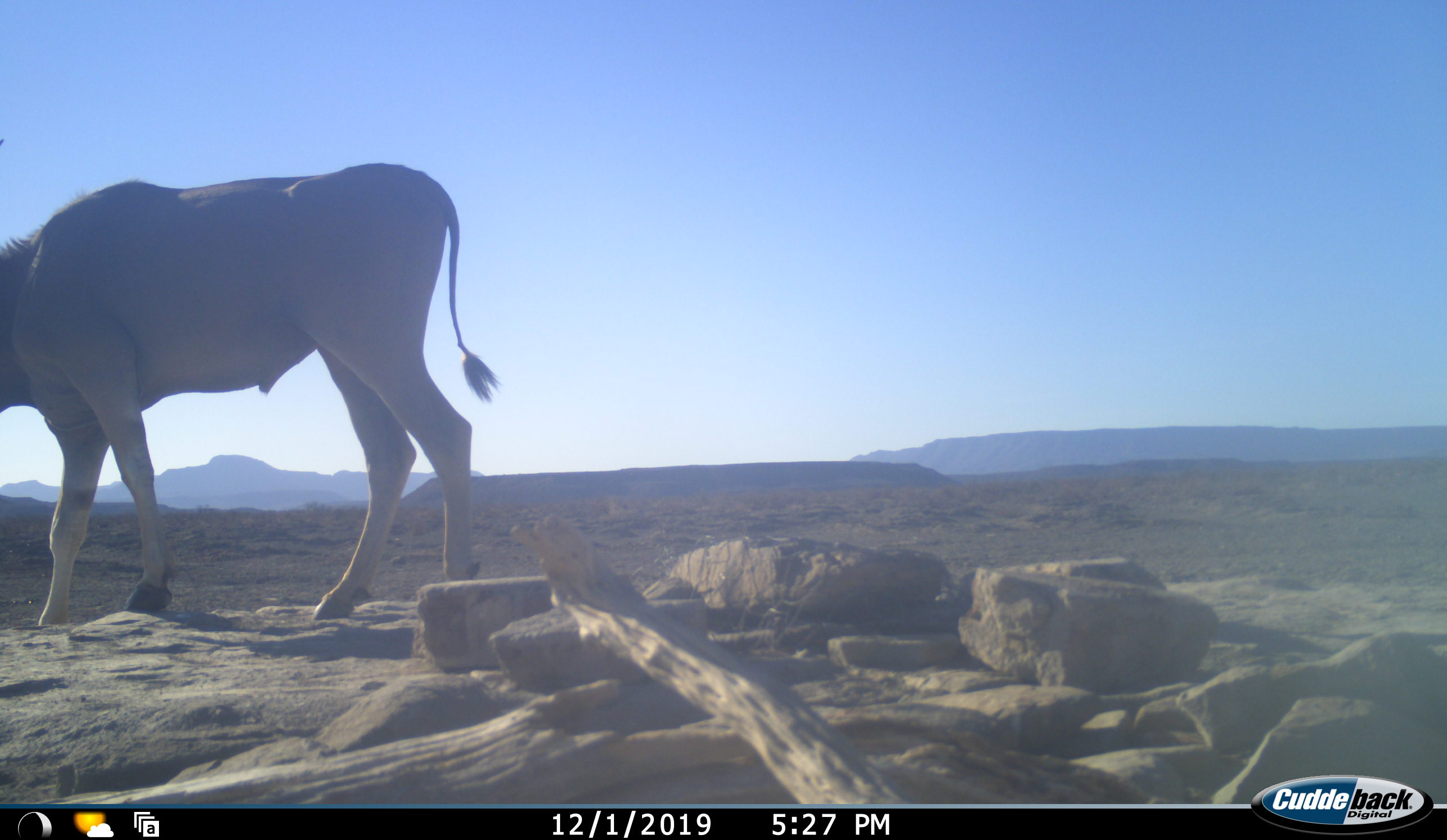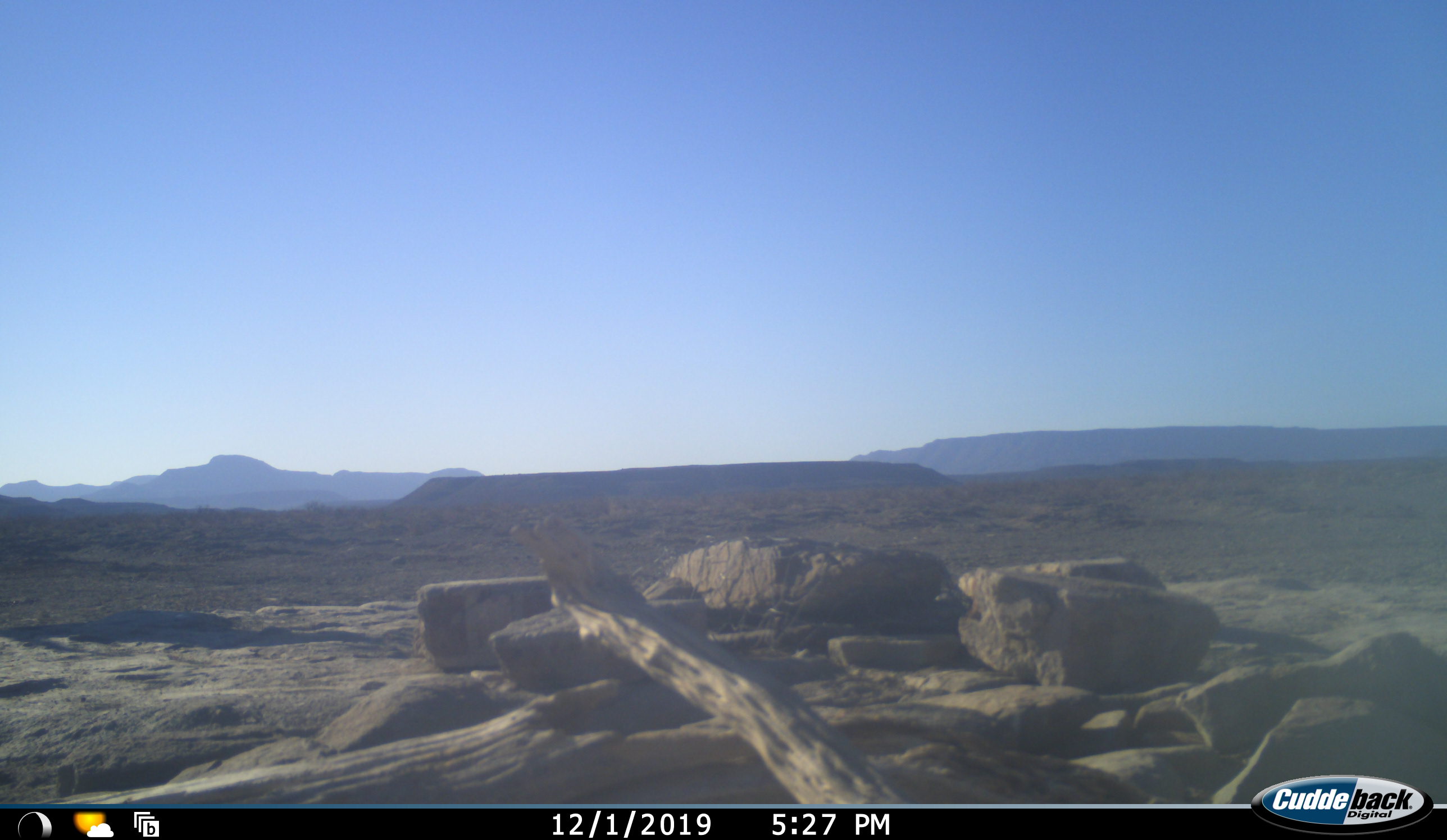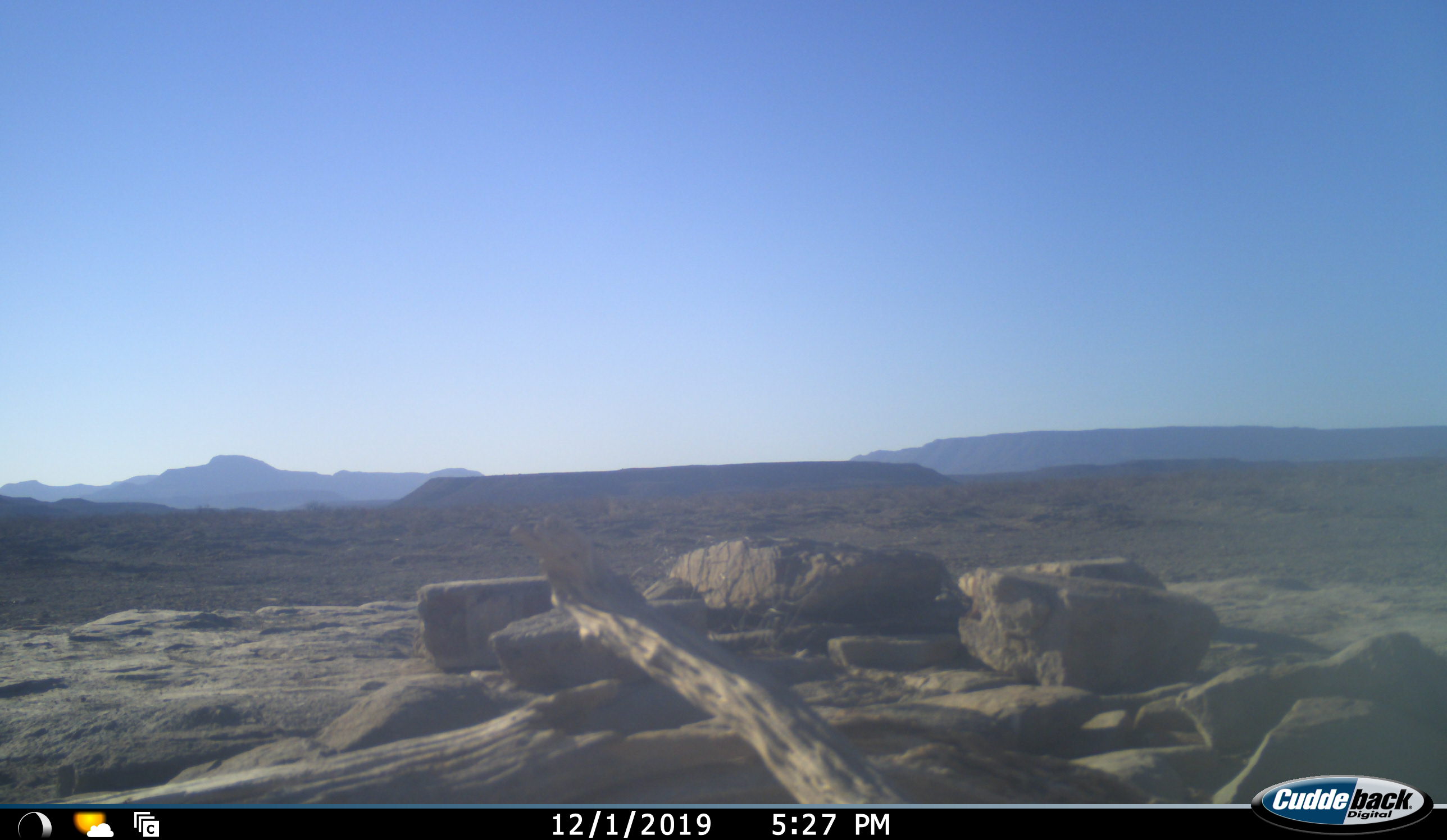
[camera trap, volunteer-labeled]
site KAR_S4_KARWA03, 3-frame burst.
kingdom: Animalia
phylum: Chordata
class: Mammalia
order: Artiodactyla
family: Bovidae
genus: Tragelaphus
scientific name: Tragelaphus oryx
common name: eland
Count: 1.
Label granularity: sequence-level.